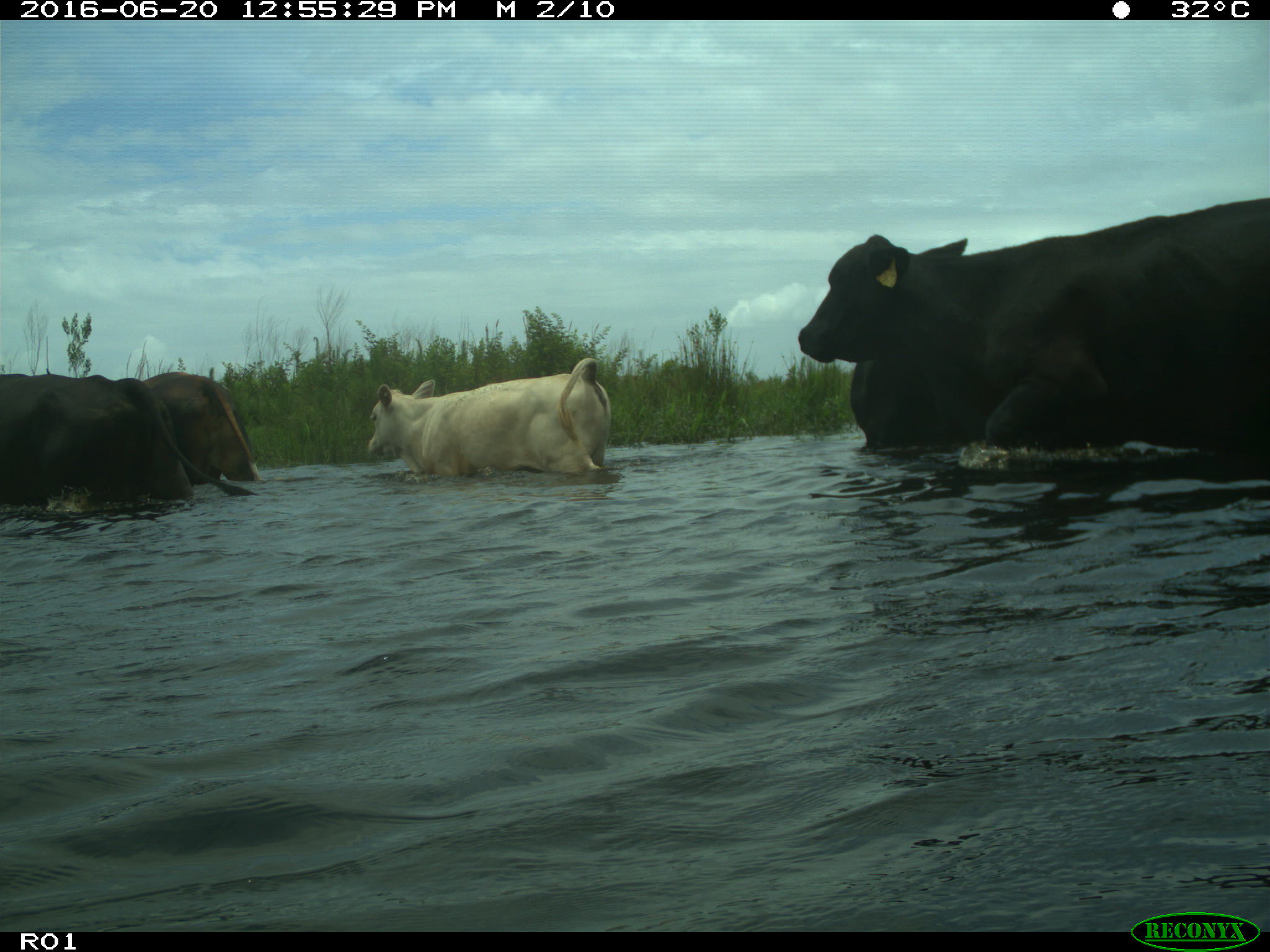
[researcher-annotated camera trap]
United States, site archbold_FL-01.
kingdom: Animalia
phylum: Chordata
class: Mammalia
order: Artiodactyla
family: Bovidae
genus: Bos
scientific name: Bos taurus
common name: domestic cow